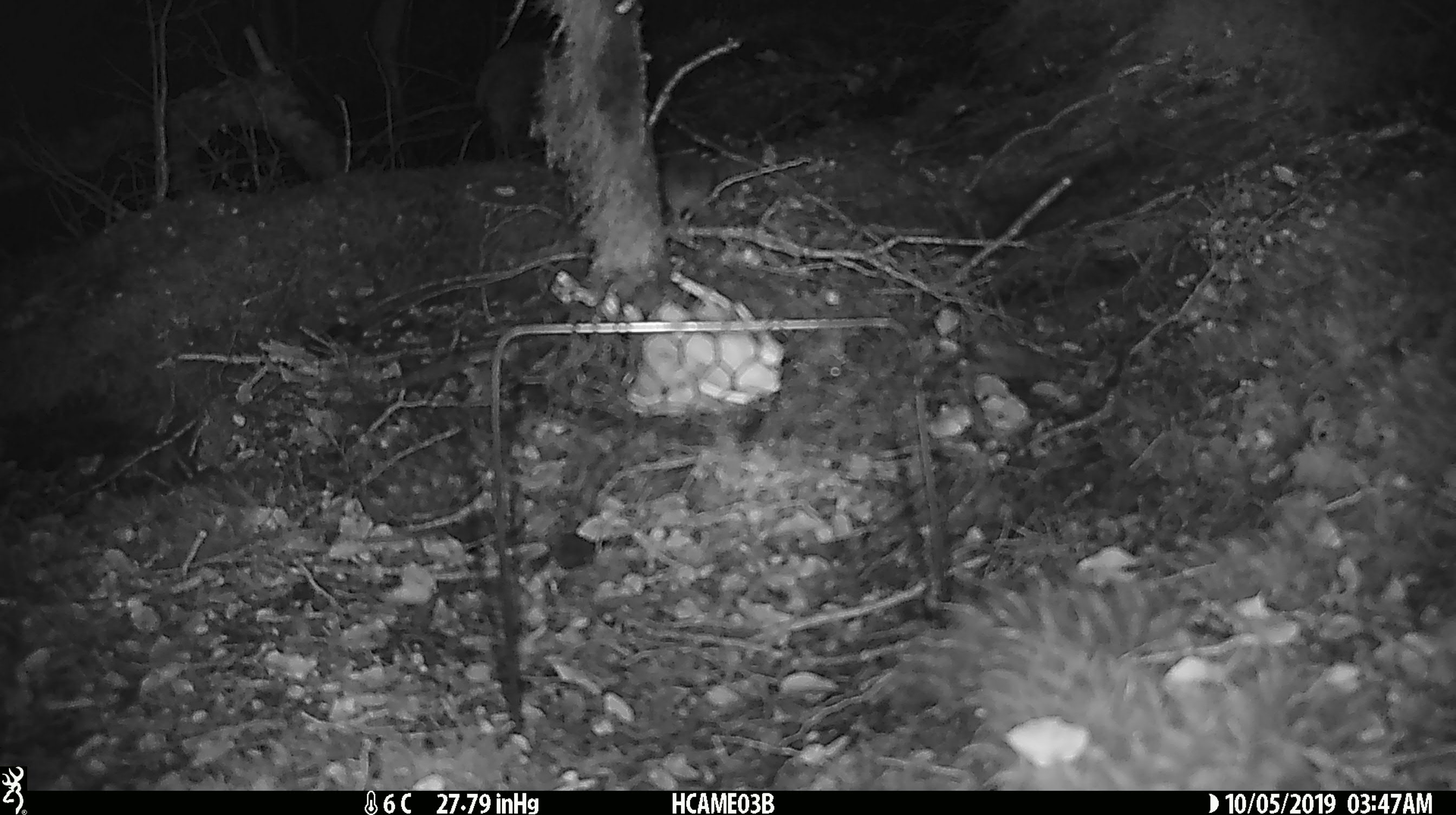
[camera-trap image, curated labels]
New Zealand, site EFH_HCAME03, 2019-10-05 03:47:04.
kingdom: Animalia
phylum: Chordata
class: Mammalia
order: Rodentia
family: Muridae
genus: Mus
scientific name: Mus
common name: mouse